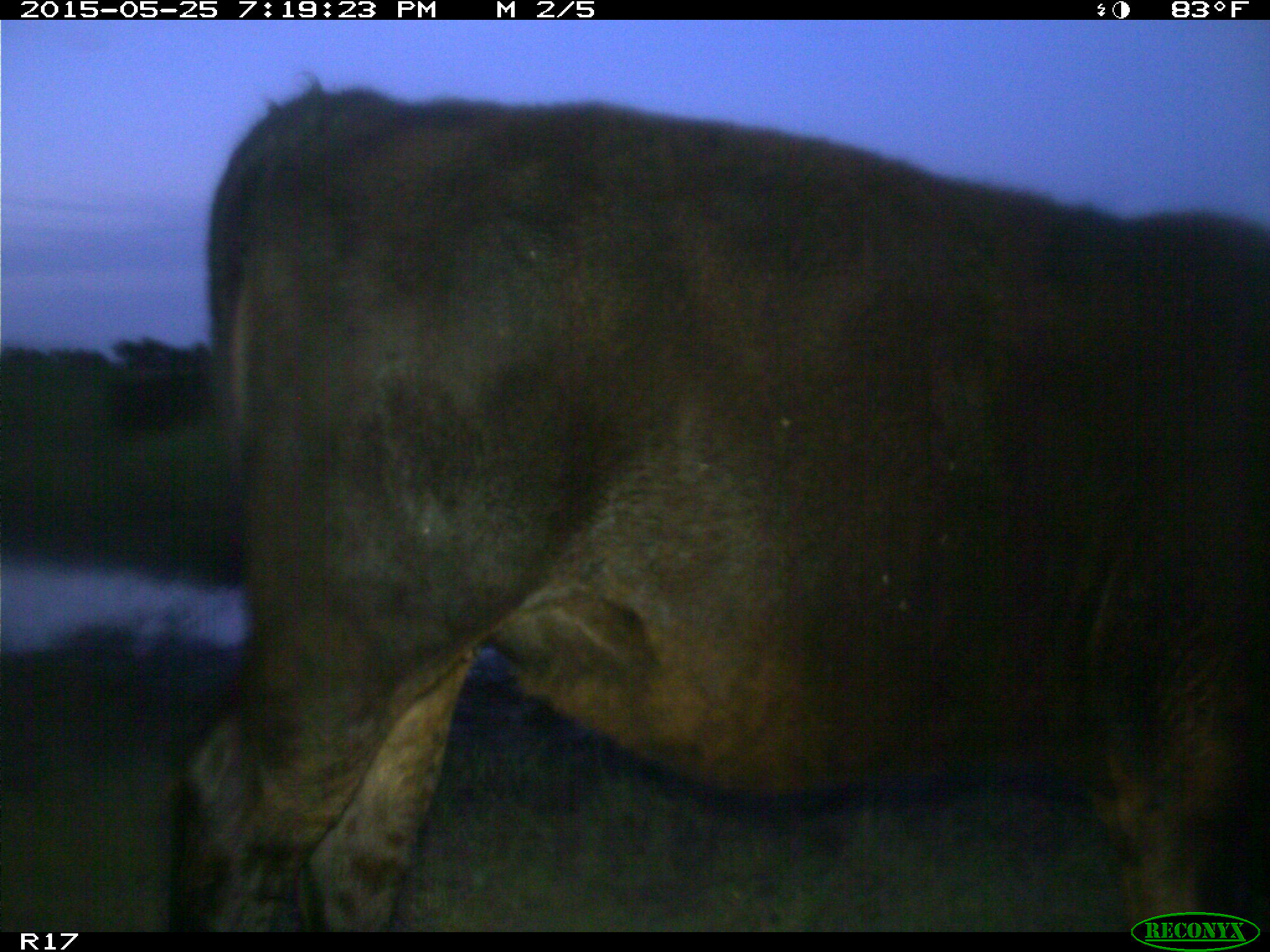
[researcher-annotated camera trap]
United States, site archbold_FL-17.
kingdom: Animalia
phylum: Chordata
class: Mammalia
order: Artiodactyla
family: Bovidae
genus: Bos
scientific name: Bos taurus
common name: domestic cow